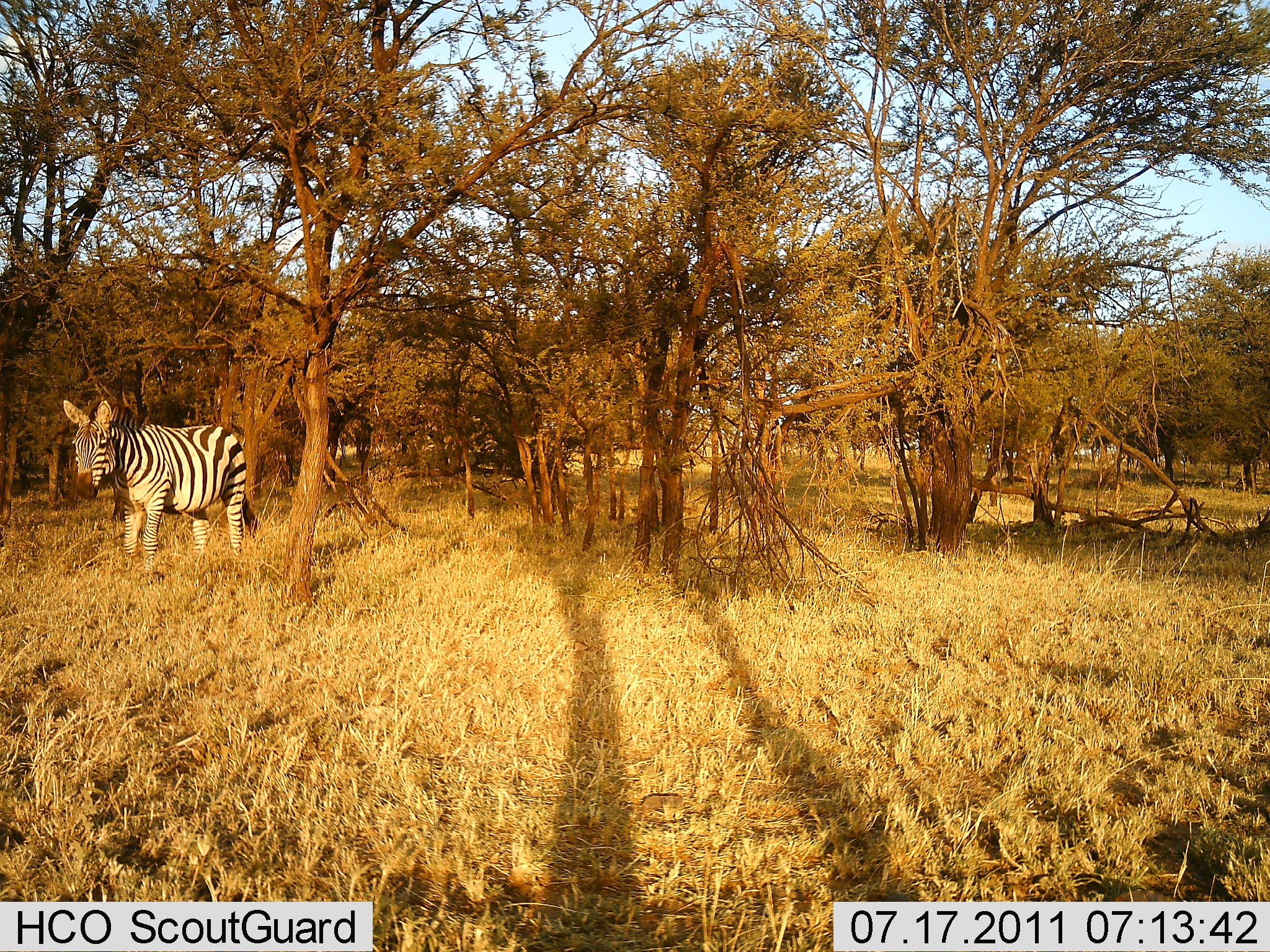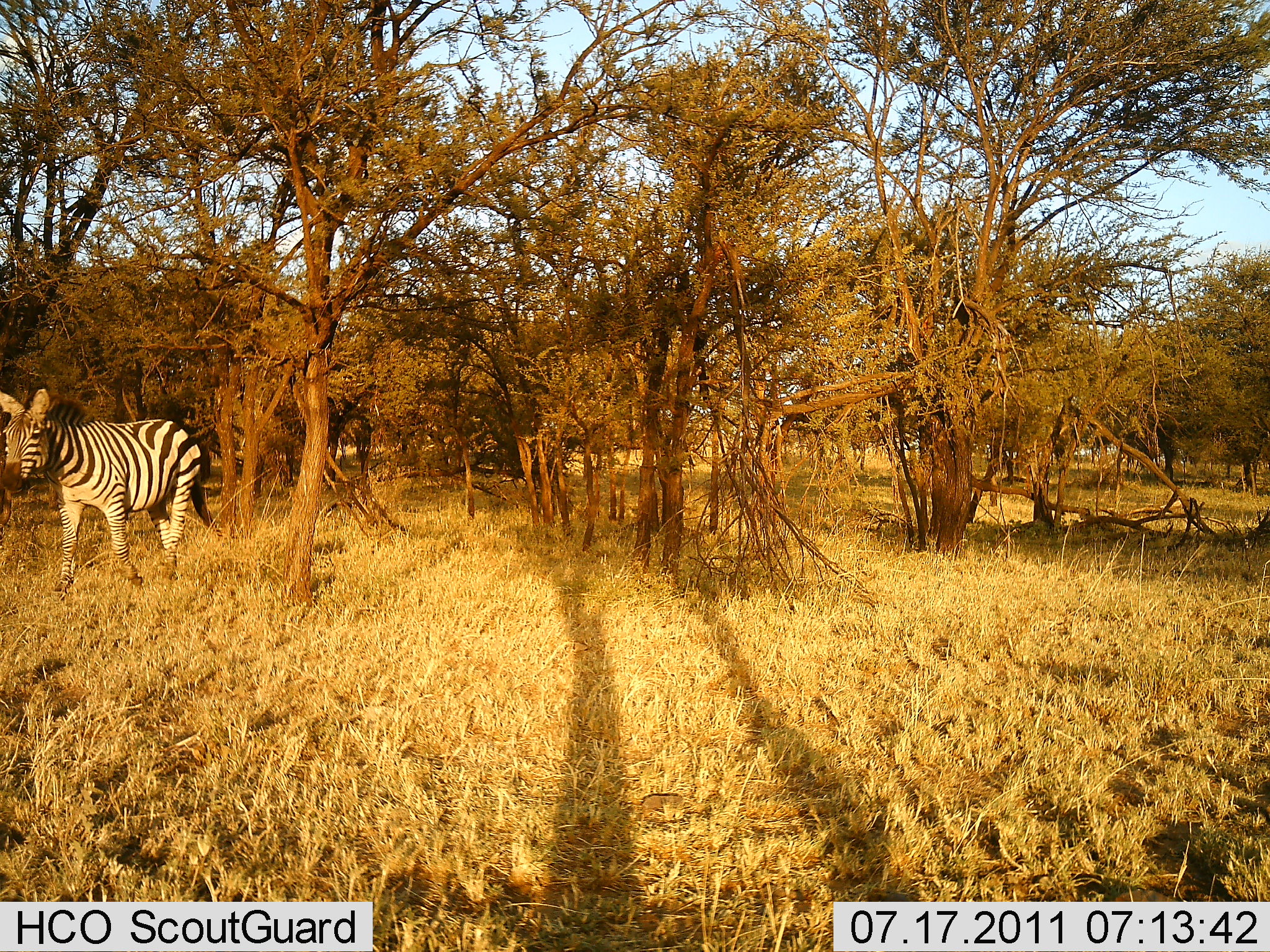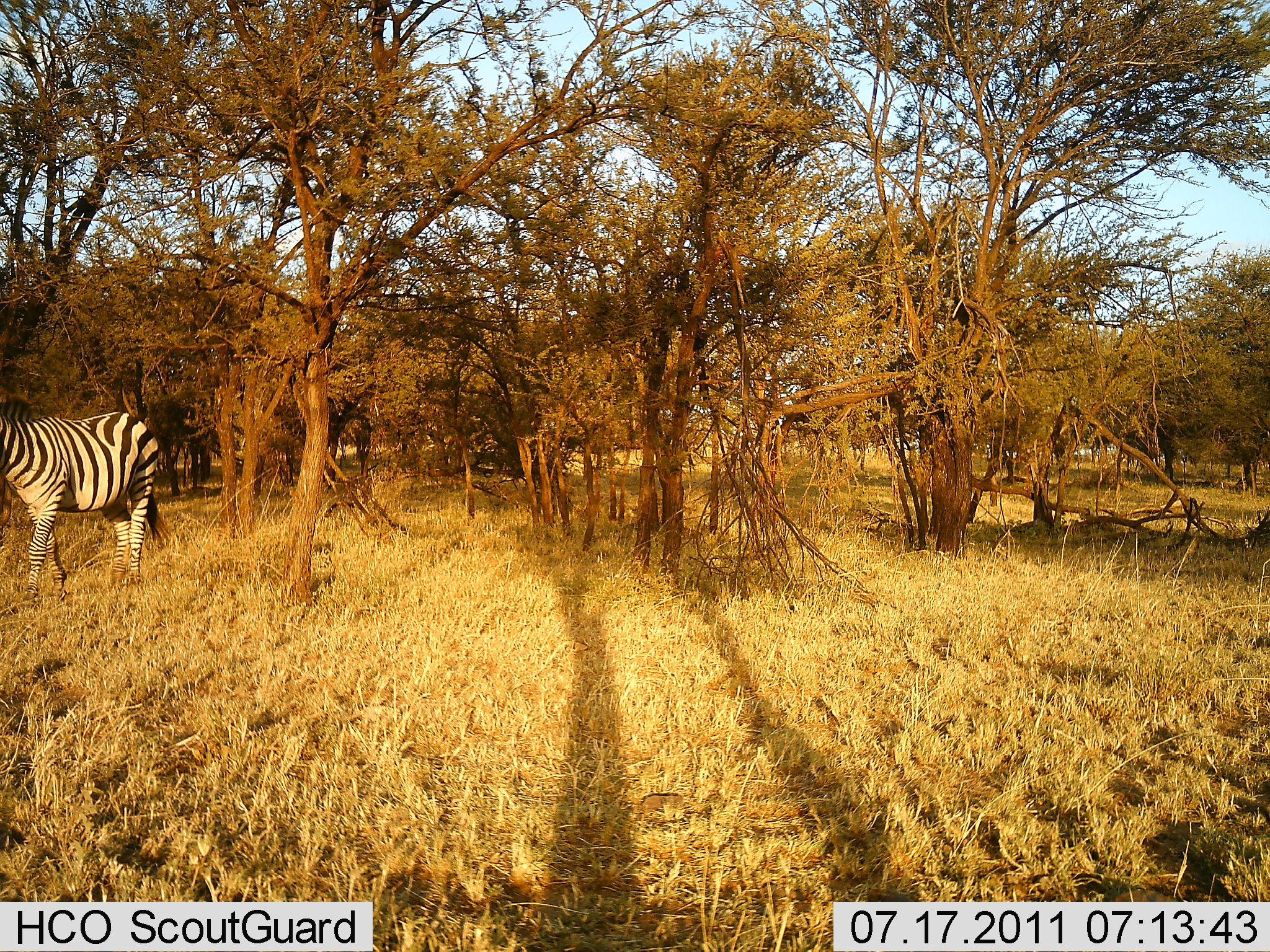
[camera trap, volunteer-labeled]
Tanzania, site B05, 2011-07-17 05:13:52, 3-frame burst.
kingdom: Animalia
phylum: Chordata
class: Mammalia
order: Perissodactyla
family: Equidae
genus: Equus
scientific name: Equus quagga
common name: plains zebra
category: zebra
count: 1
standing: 12%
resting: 0%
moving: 94%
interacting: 0%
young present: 0%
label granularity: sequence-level